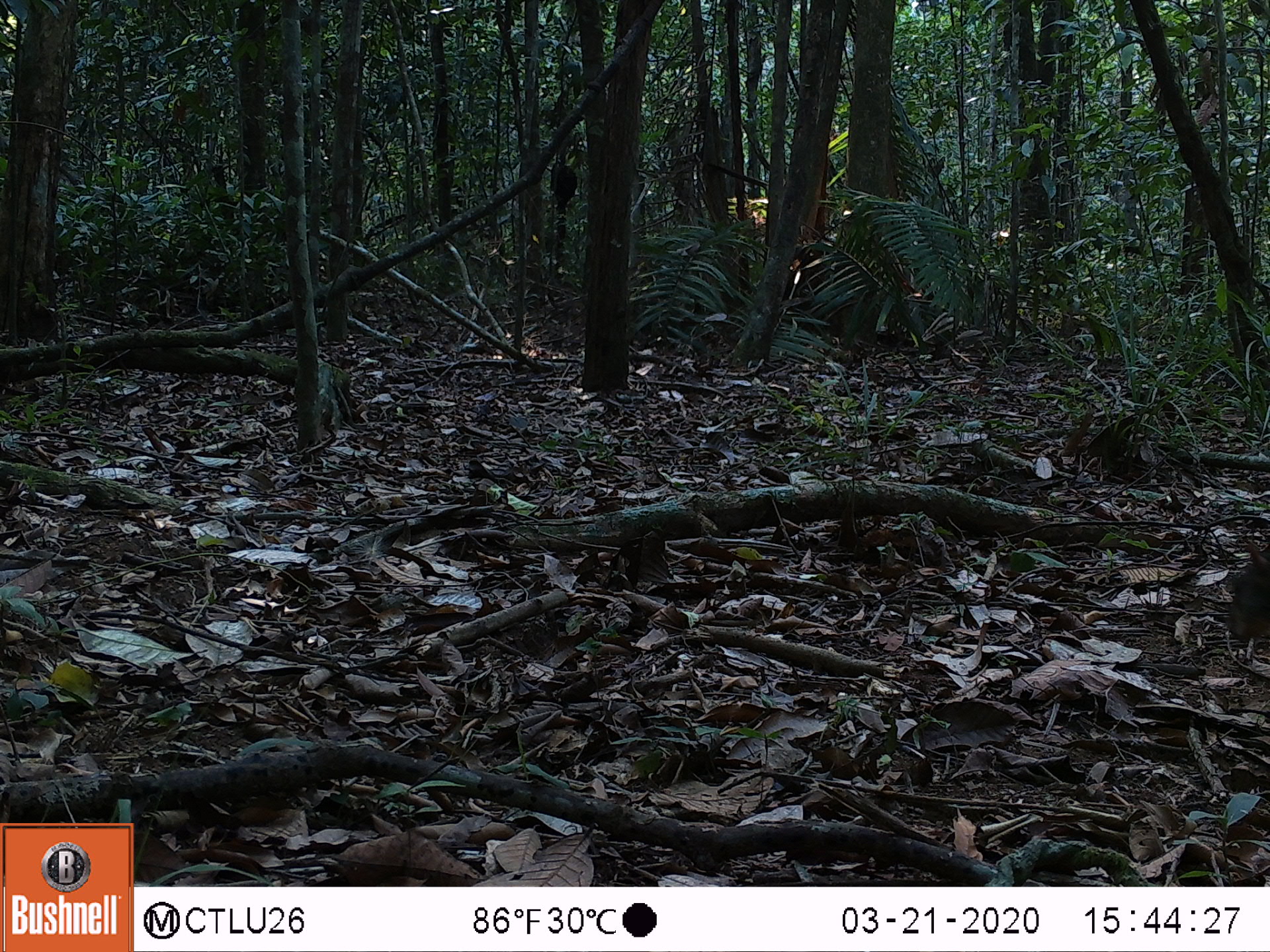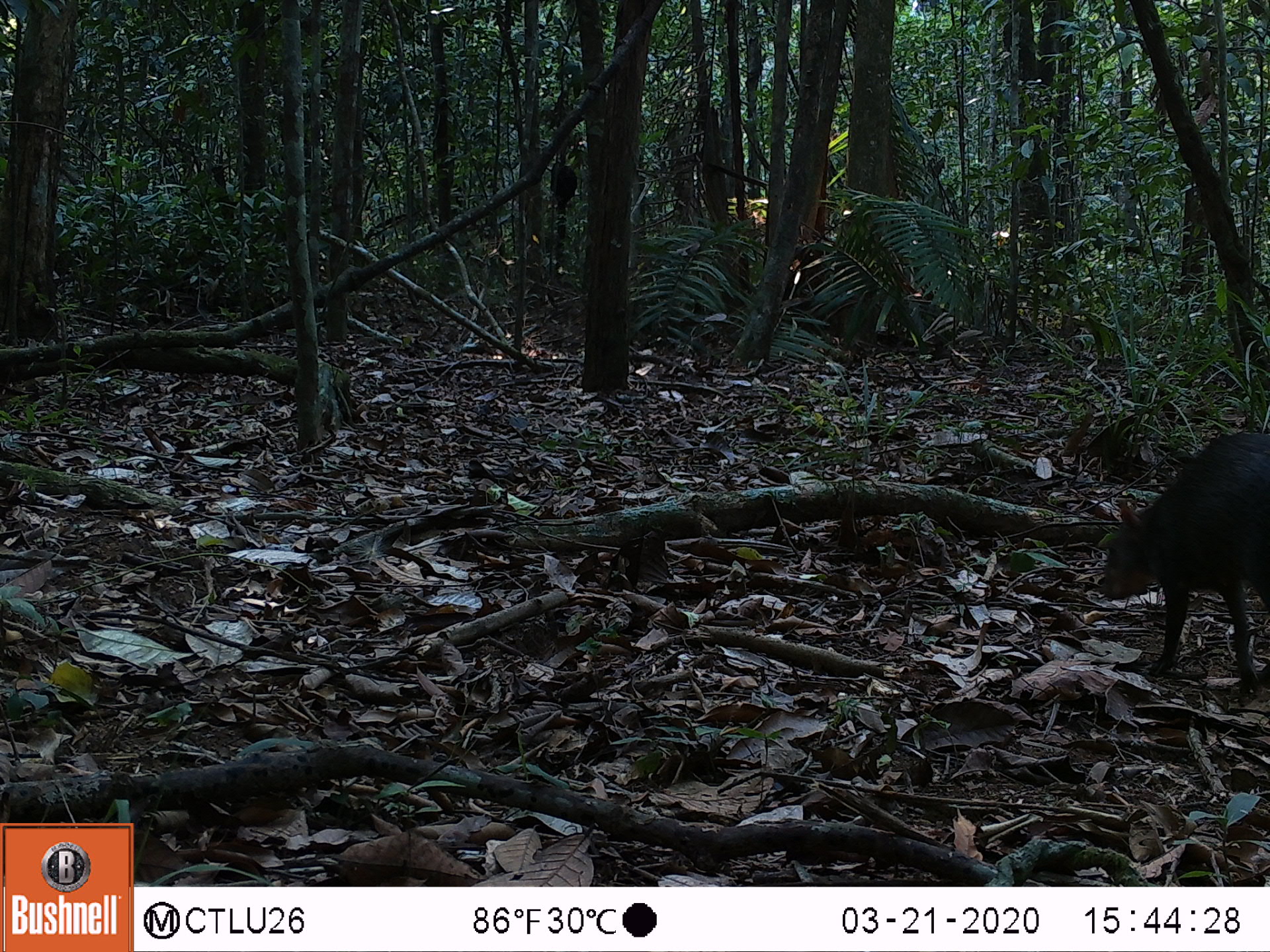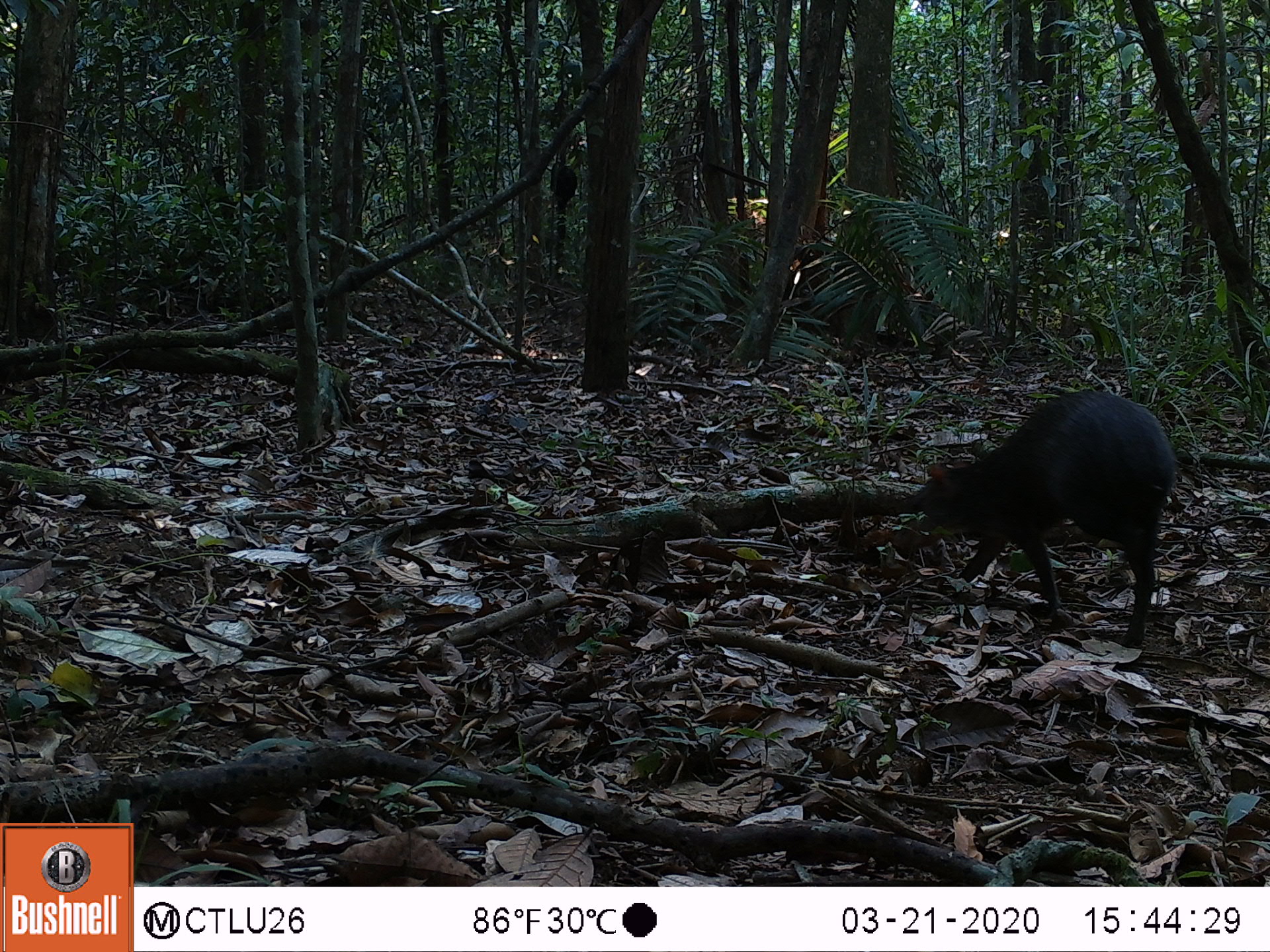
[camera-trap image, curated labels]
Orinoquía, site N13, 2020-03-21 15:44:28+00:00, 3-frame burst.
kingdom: Animalia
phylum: Chordata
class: Mammalia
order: Rodentia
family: Dasyproctidae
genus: Dasyprocta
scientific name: Dasyprocta fuliginosa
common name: black agouti